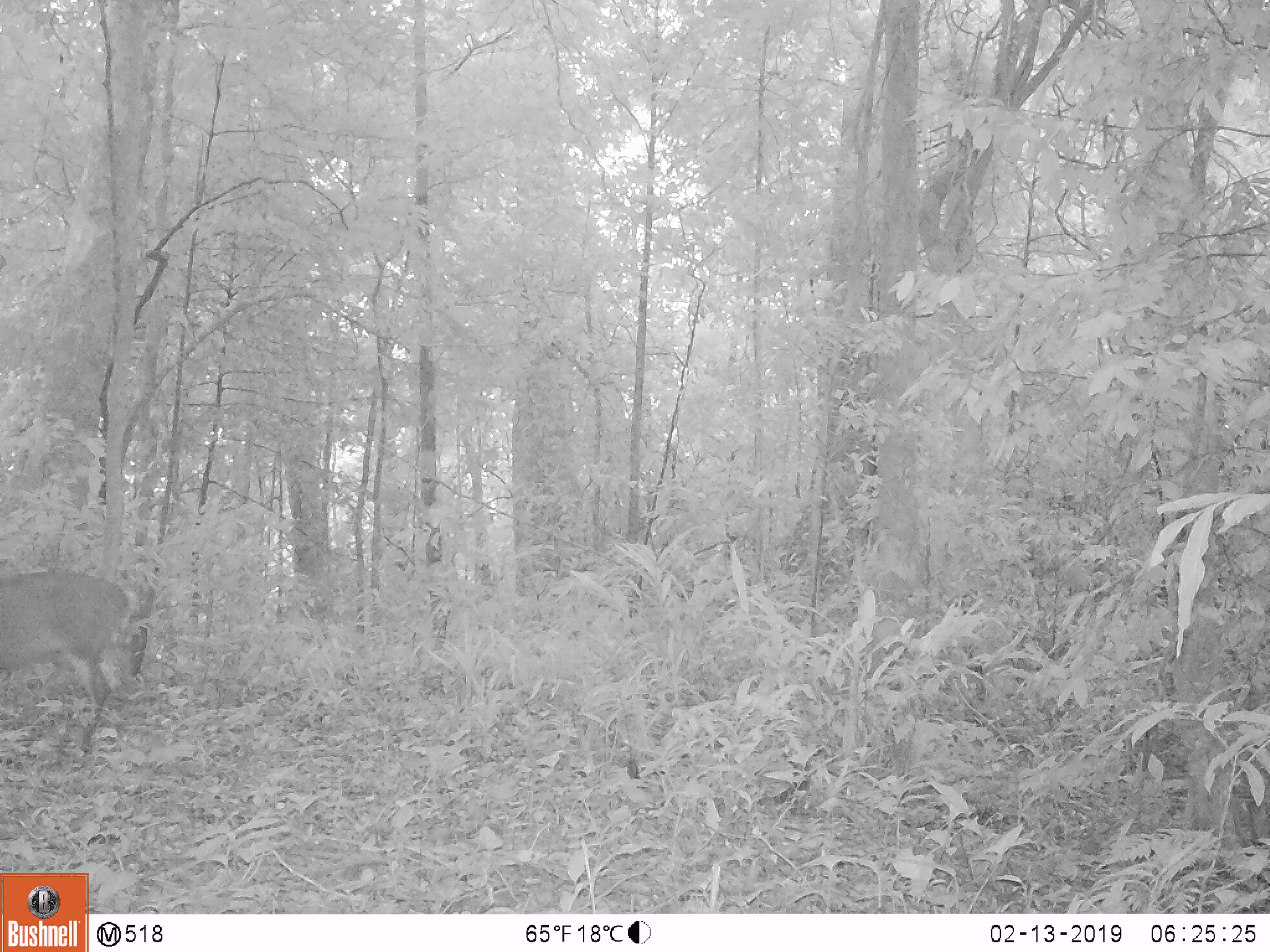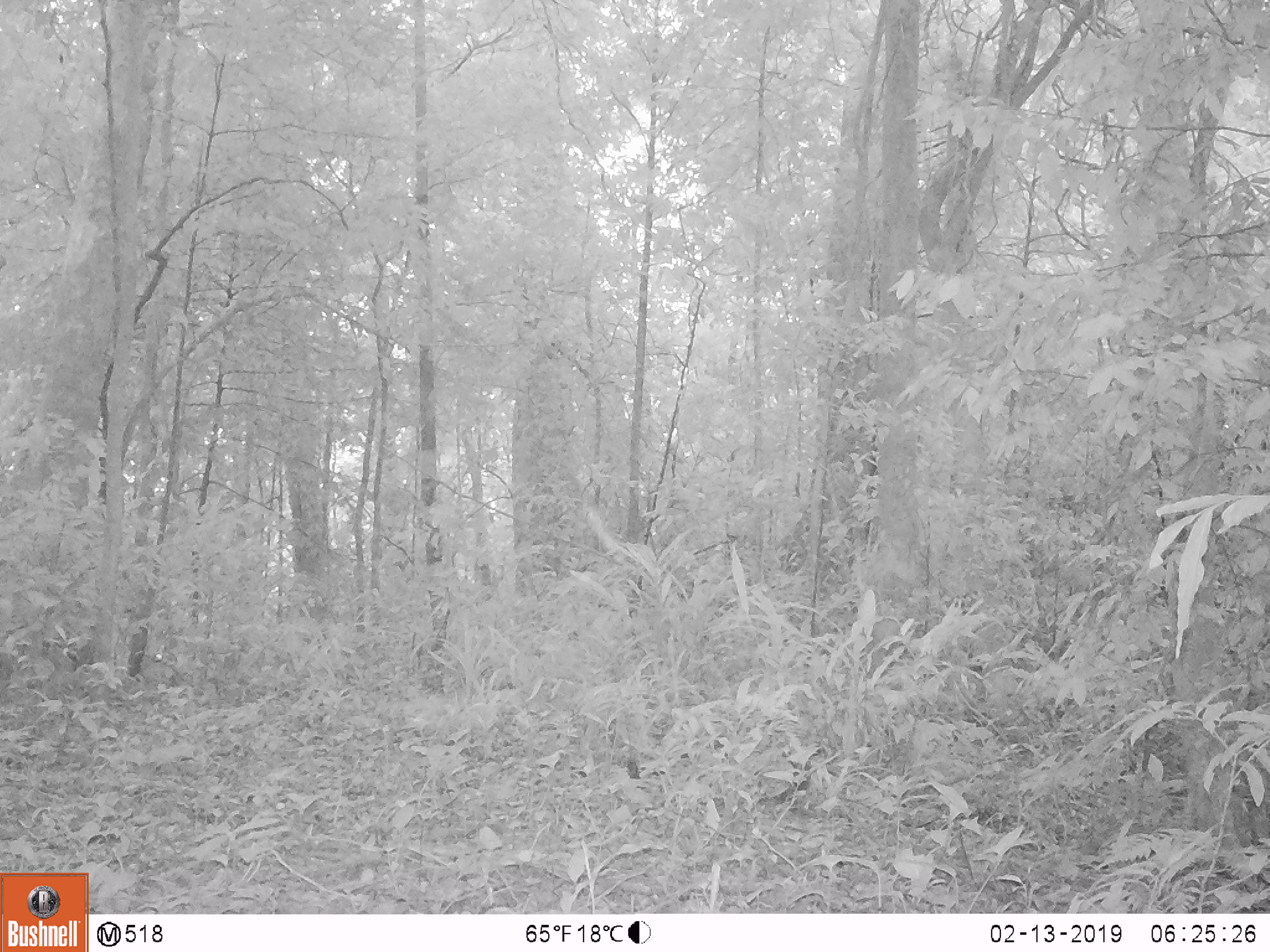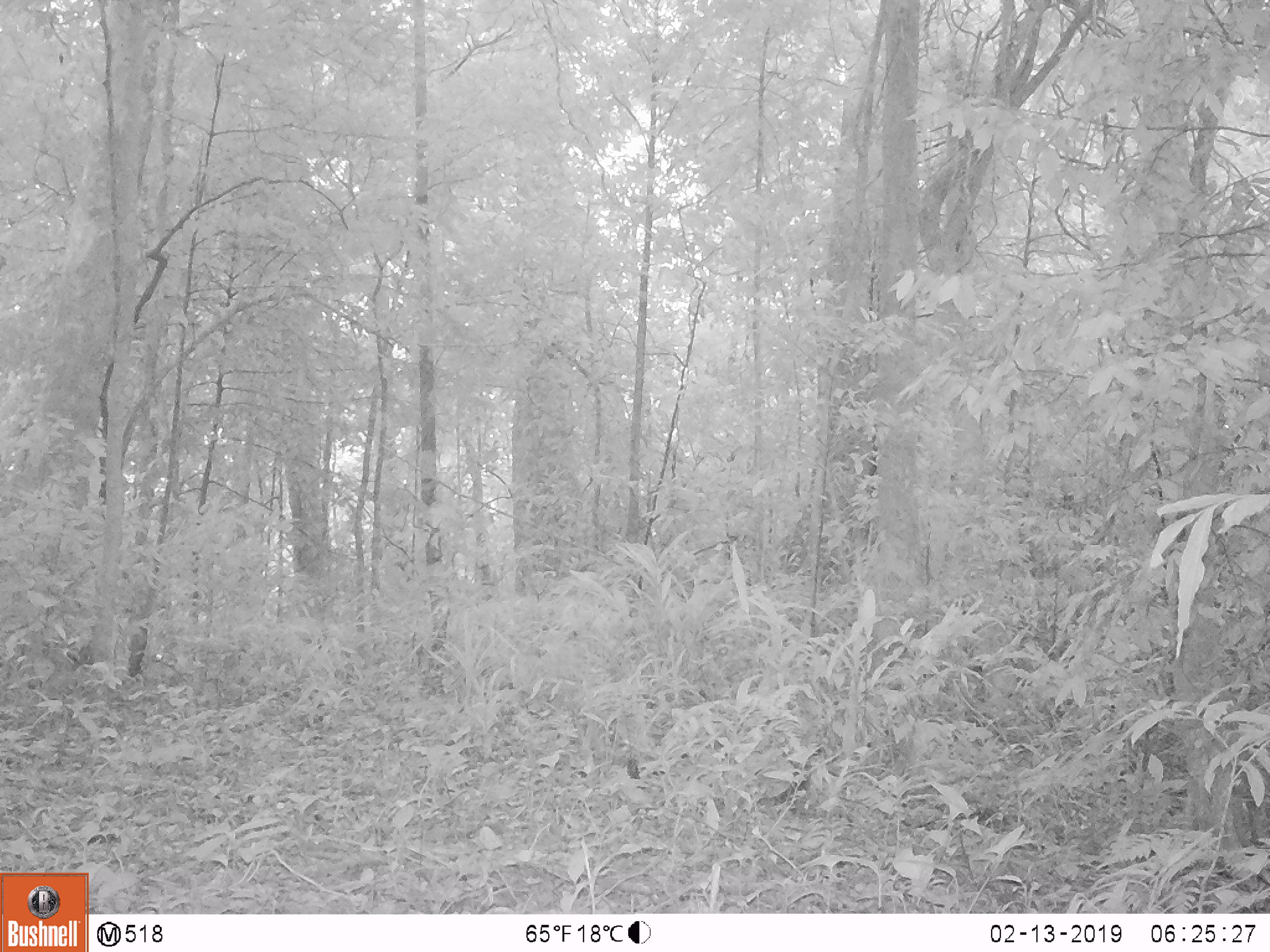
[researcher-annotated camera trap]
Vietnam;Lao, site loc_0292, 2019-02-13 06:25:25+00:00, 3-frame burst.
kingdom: Animalia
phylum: Chordata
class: Mammalia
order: Artiodactyla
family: Cervidae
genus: Muntiacus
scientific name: Muntiacus vuquangensis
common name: large-antlered muntjac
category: large antlered muntjac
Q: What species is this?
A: Large antlered muntjac (large-antlered muntjac) (Muntiacus vuquangensis).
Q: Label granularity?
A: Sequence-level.